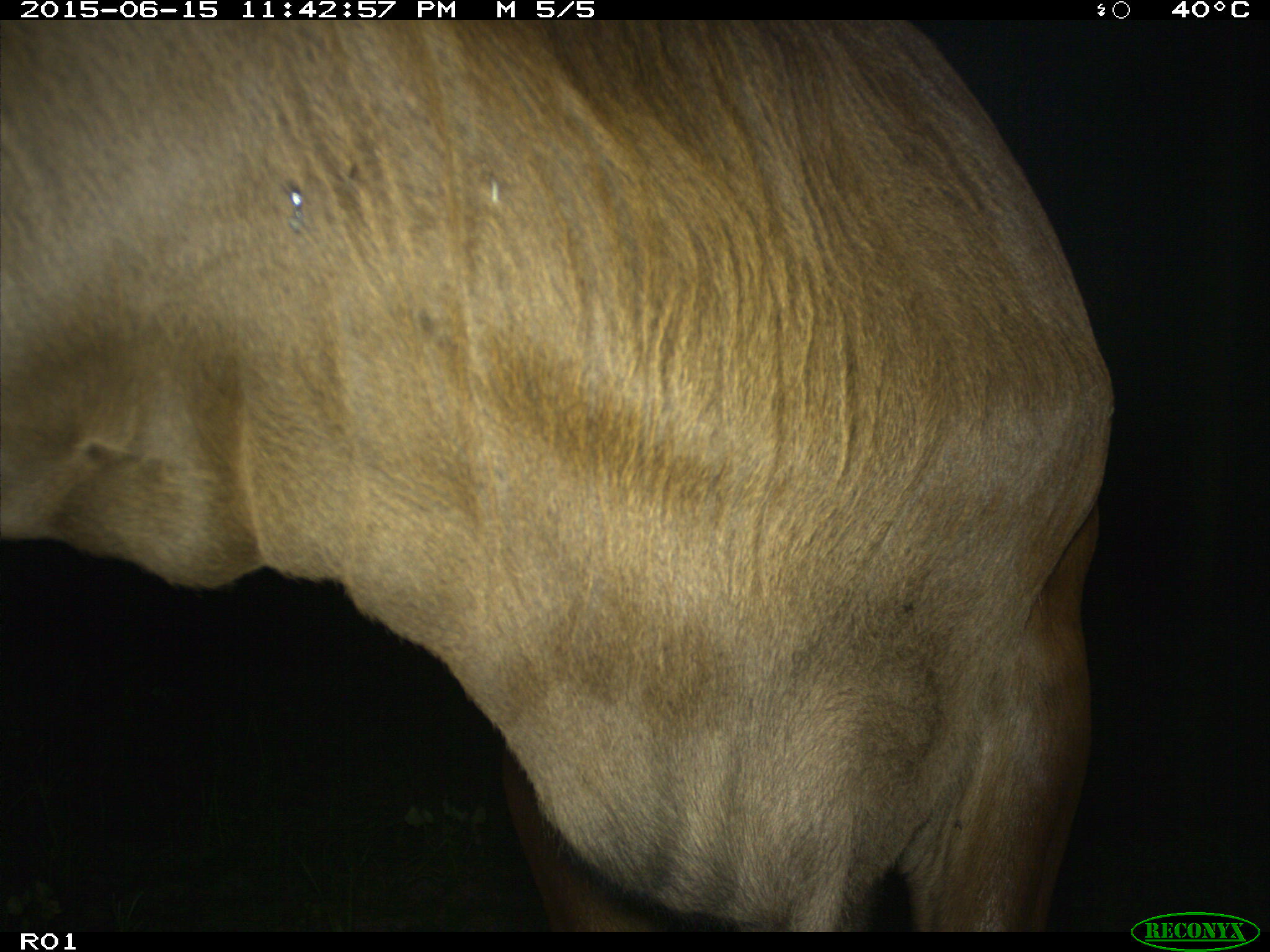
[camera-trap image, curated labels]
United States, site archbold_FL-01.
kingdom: Animalia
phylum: Chordata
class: Mammalia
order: Artiodactyla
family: Bovidae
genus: Bos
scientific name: Bos taurus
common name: domestic cow